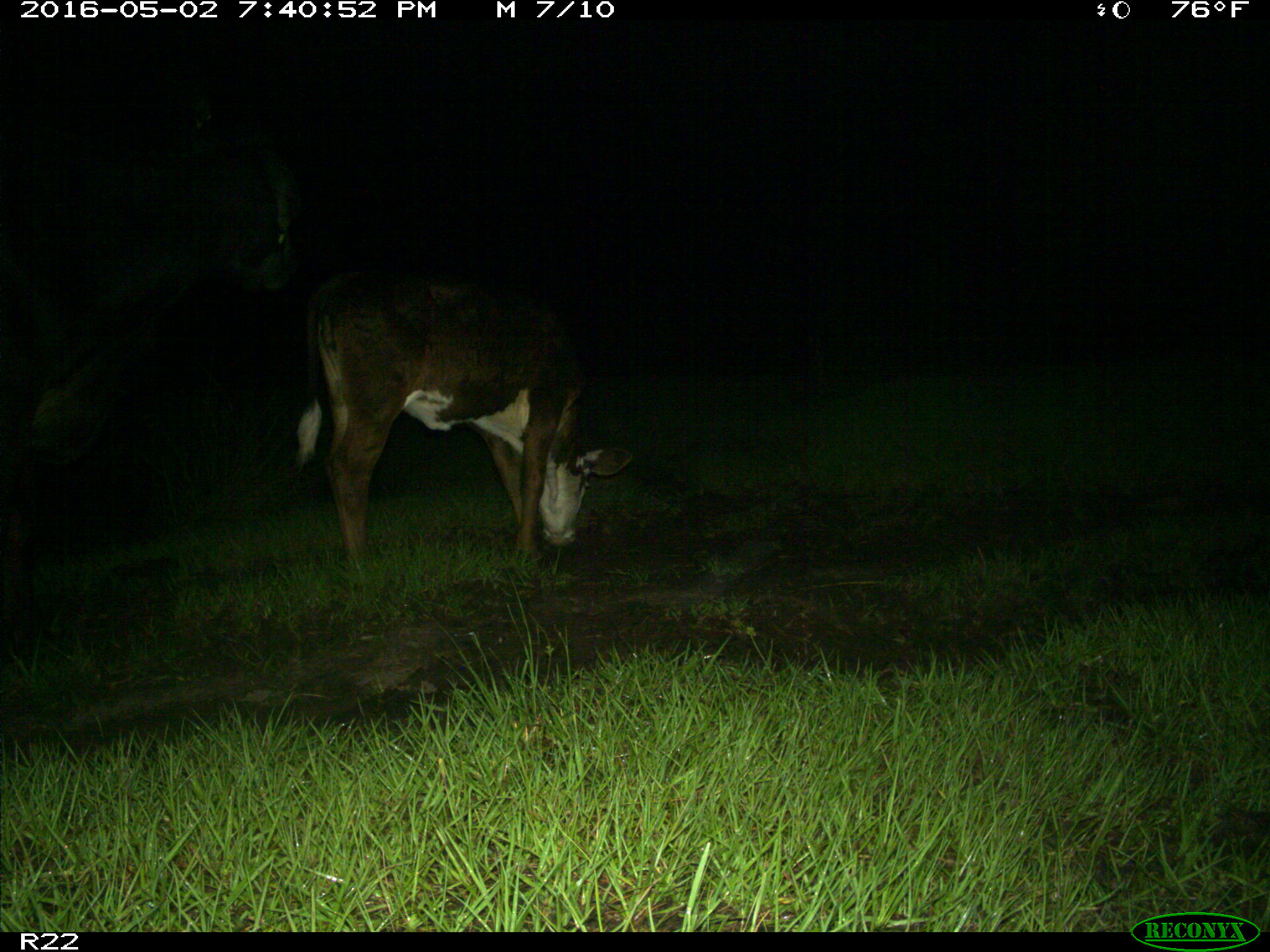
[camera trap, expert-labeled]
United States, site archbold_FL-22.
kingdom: Animalia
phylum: Chordata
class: Mammalia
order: Artiodactyla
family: Bovidae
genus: Bos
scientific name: Bos taurus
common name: domestic cow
Bos taurus (domestic cow).